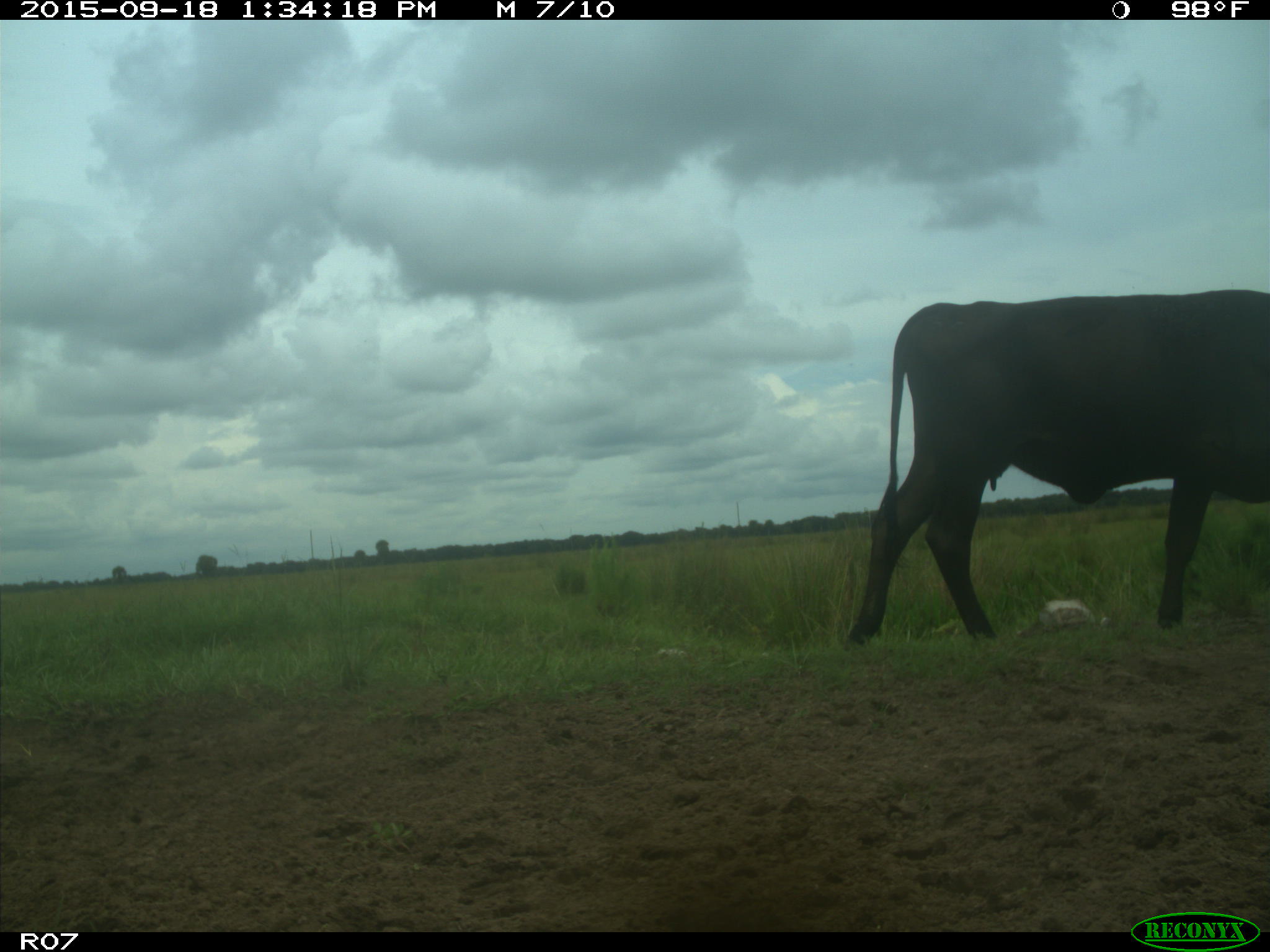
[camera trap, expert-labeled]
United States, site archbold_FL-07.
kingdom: Animalia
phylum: Chordata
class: Mammalia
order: Artiodactyla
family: Bovidae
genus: Bos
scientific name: Bos taurus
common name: domestic cow